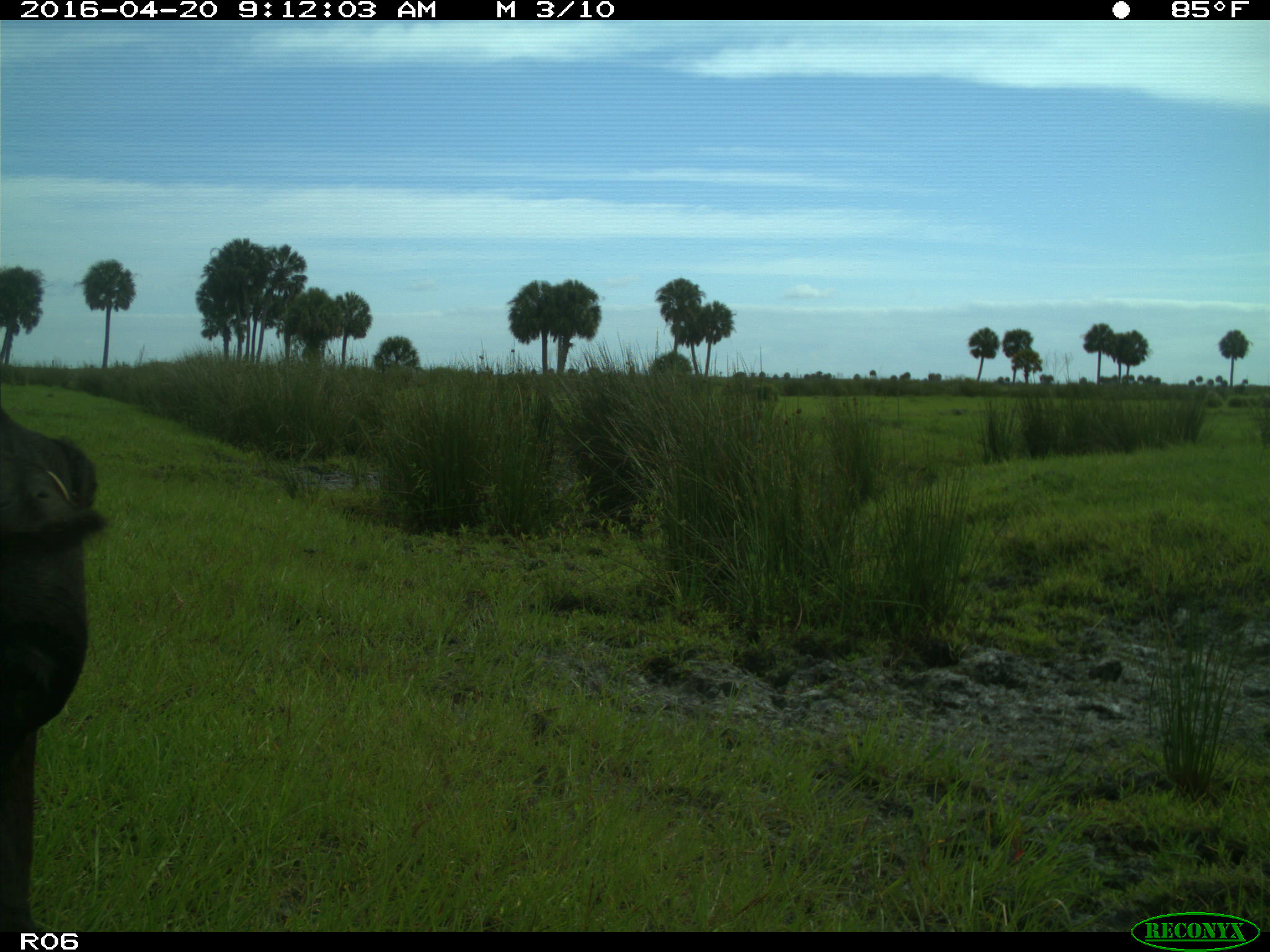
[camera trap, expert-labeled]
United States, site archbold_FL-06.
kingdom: Animalia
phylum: Chordata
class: Mammalia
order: Artiodactyla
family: Bovidae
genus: Bos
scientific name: Bos taurus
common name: domestic cow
Bos taurus (domestic cow).